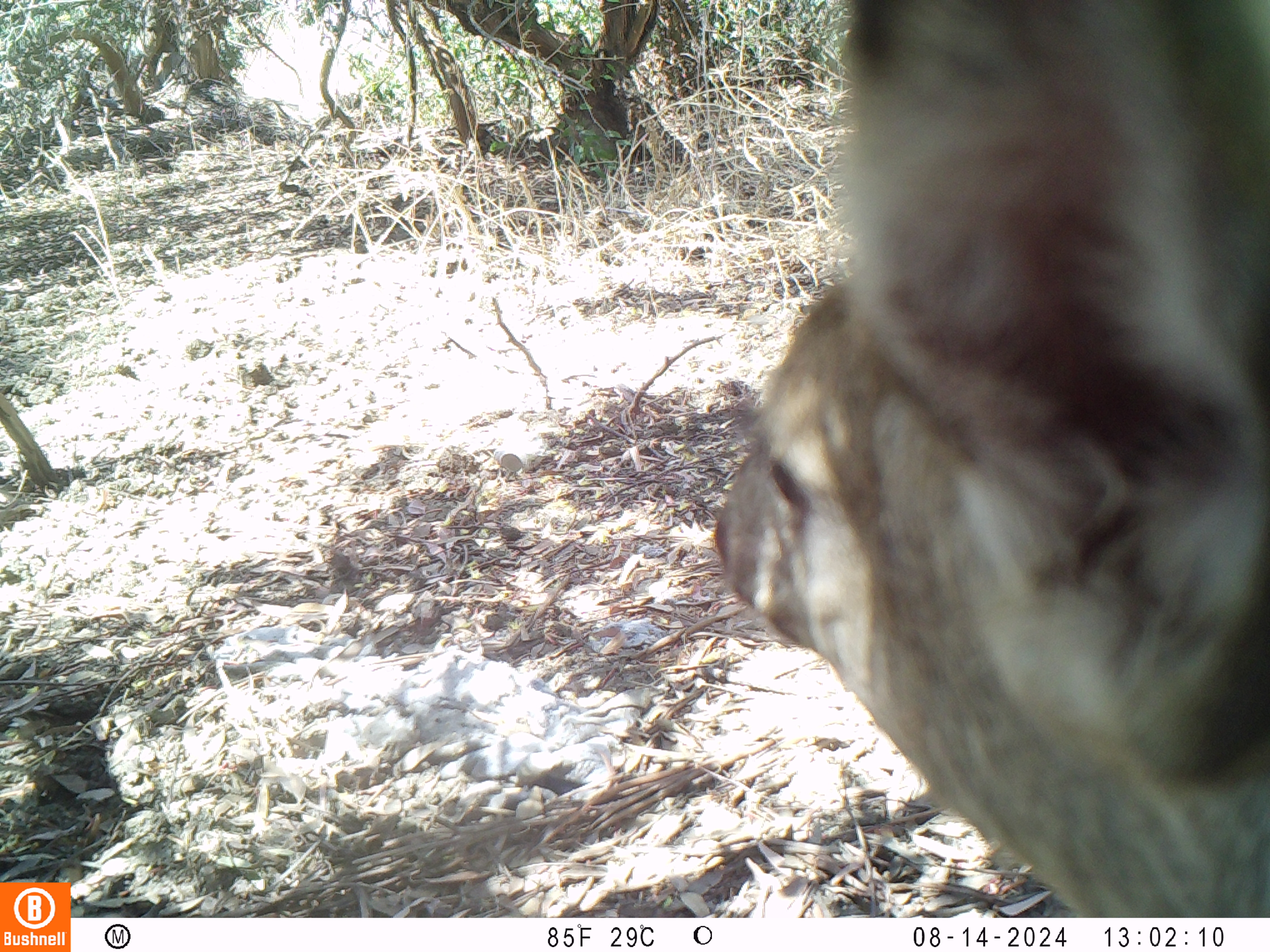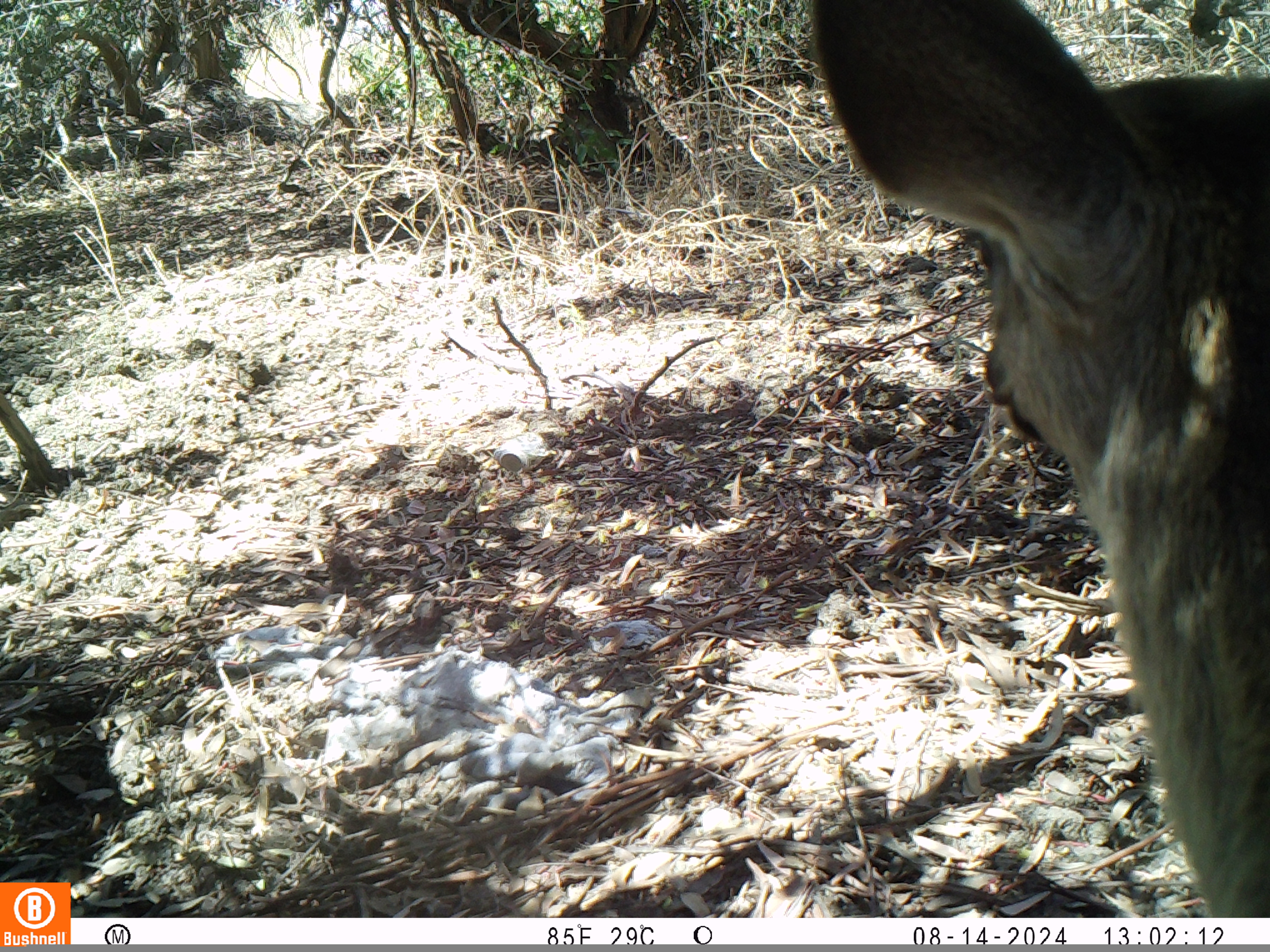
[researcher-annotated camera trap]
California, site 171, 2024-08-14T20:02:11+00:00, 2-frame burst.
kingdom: Animalia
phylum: Chordata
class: Mammalia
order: Artiodactyla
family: Cervidae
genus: Odocoileus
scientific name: Odocoileus hemionus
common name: mule deer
Mule deer (Odocoileus hemionus).